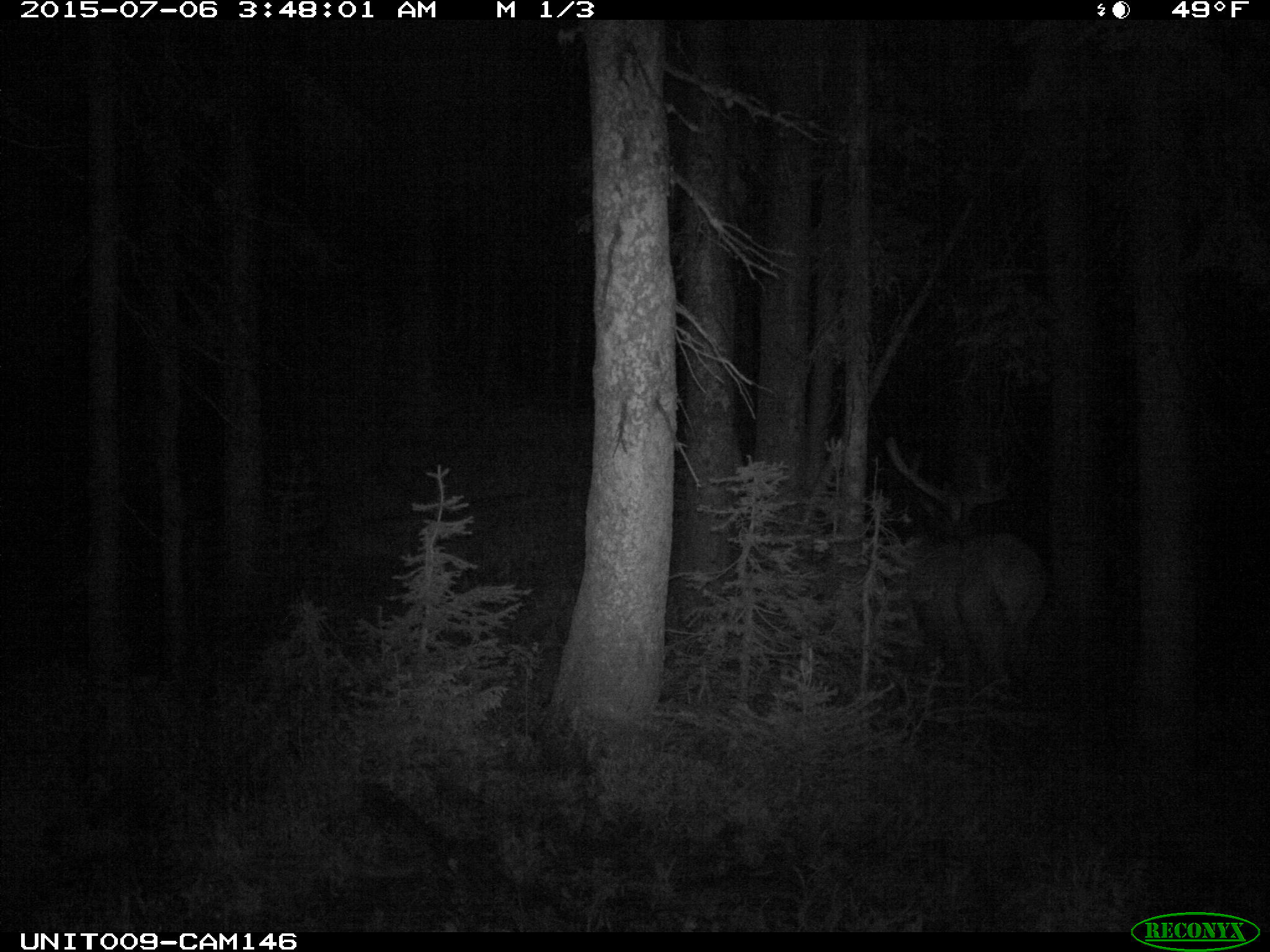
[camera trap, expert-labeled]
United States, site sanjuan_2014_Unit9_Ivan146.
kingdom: Animalia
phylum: Chordata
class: Mammalia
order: Artiodactyla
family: Cervidae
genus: Cervus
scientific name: Cervus elaphus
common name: red deer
Cervus elaphus (red deer).